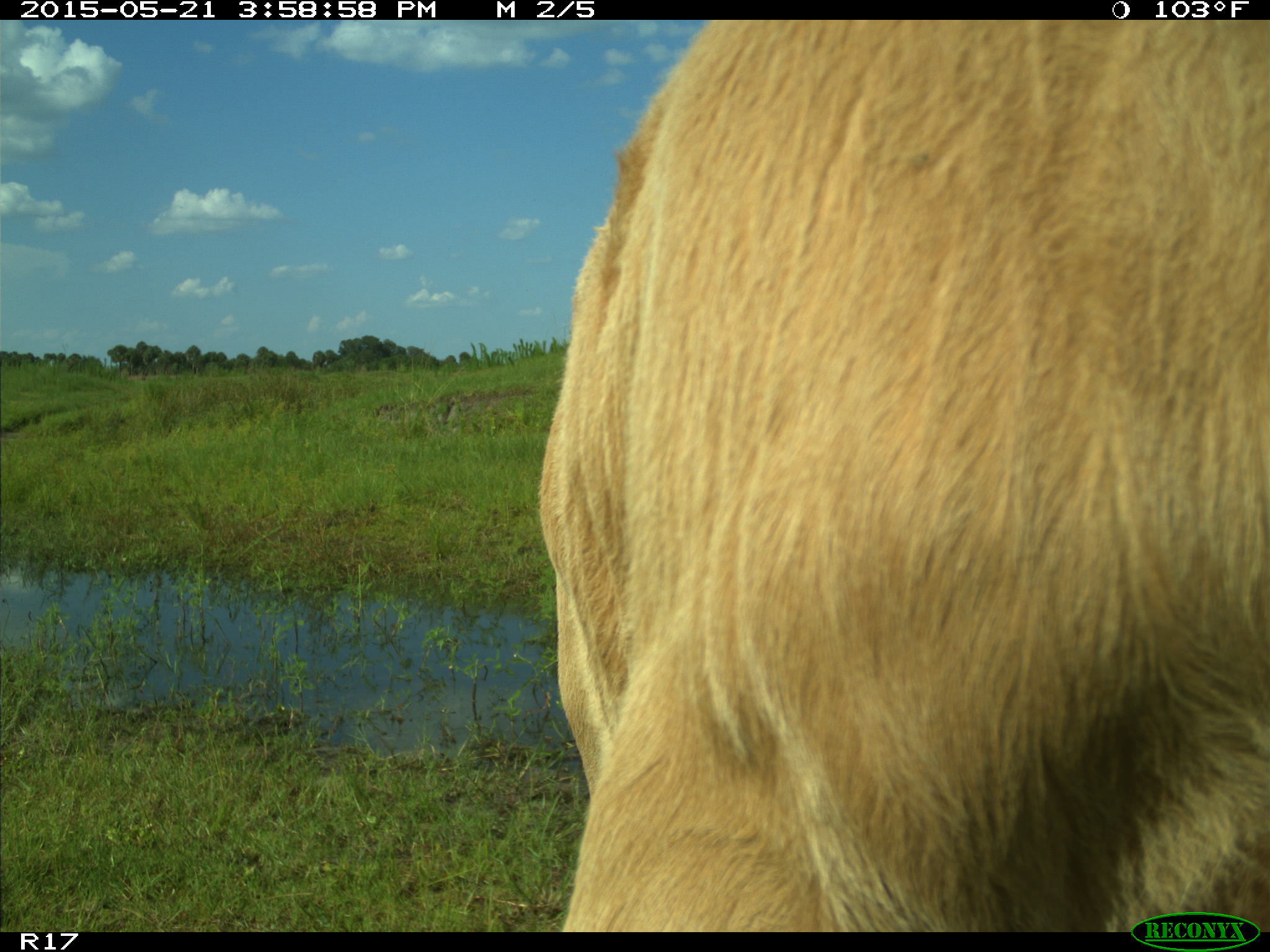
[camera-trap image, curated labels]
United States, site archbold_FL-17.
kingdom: Animalia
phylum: Chordata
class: Mammalia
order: Artiodactyla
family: Bovidae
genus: Bos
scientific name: Bos taurus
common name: domestic cow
Bos taurus (domestic cow).